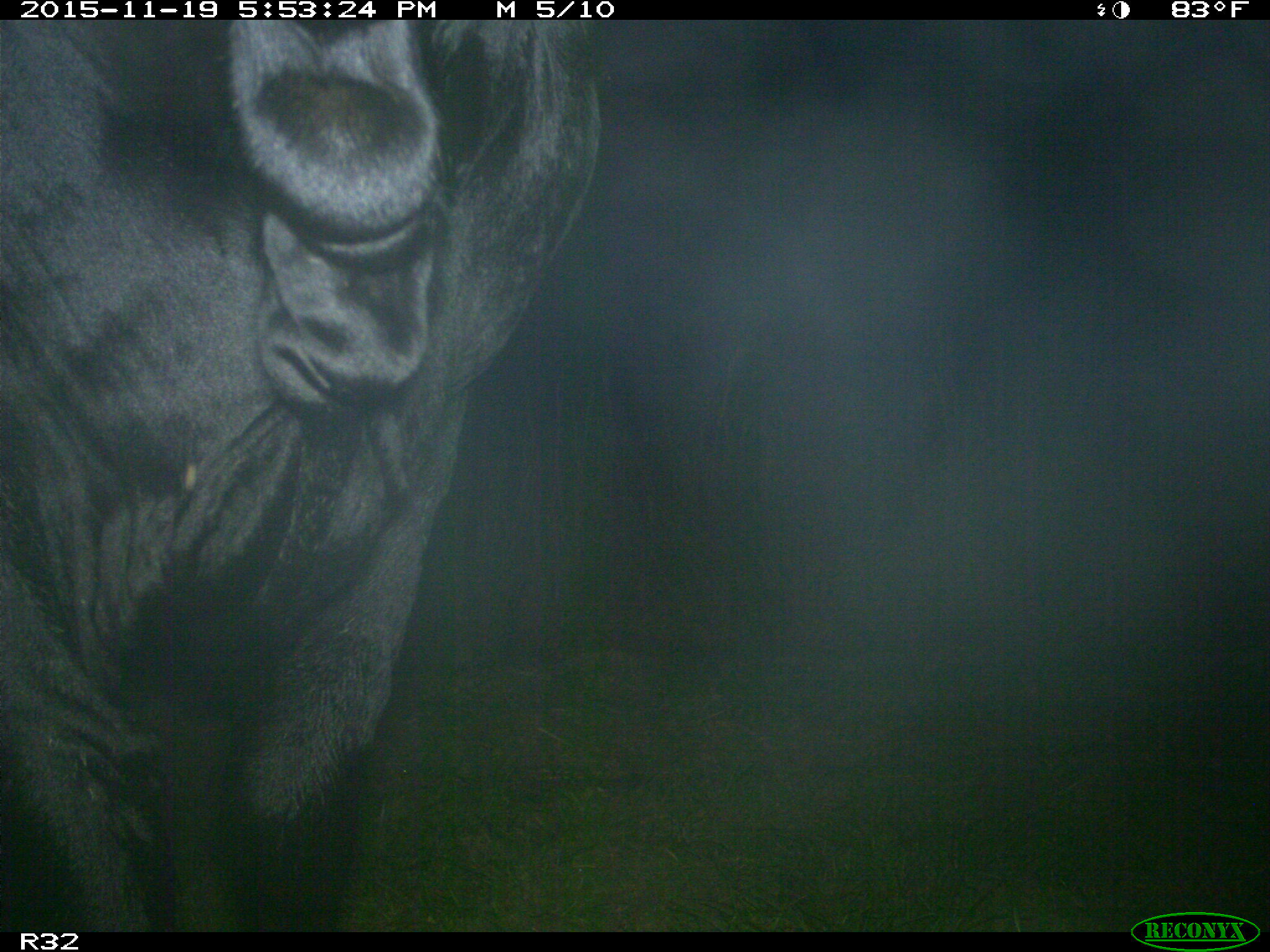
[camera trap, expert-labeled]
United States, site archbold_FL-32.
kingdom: Animalia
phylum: Chordata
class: Mammalia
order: Artiodactyla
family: Bovidae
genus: Bos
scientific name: Bos taurus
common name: domestic cow